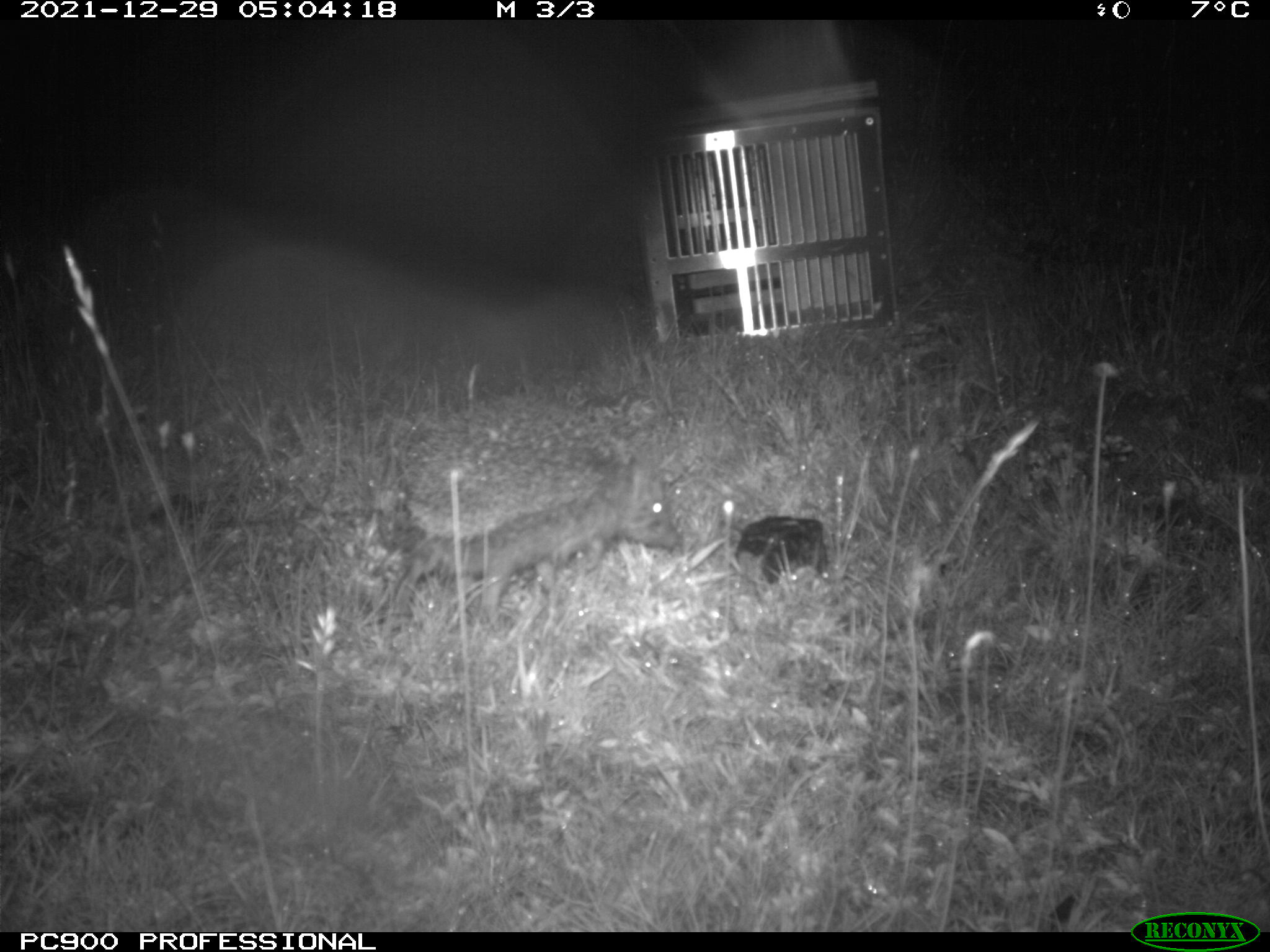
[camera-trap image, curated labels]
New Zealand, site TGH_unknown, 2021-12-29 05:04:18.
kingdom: Animalia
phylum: Chordata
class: Mammalia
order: Eulipotyphla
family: Erinaceidae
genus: Erinaceus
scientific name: Erinaceus europaeus europaeus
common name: european hedgehog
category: hedgehog